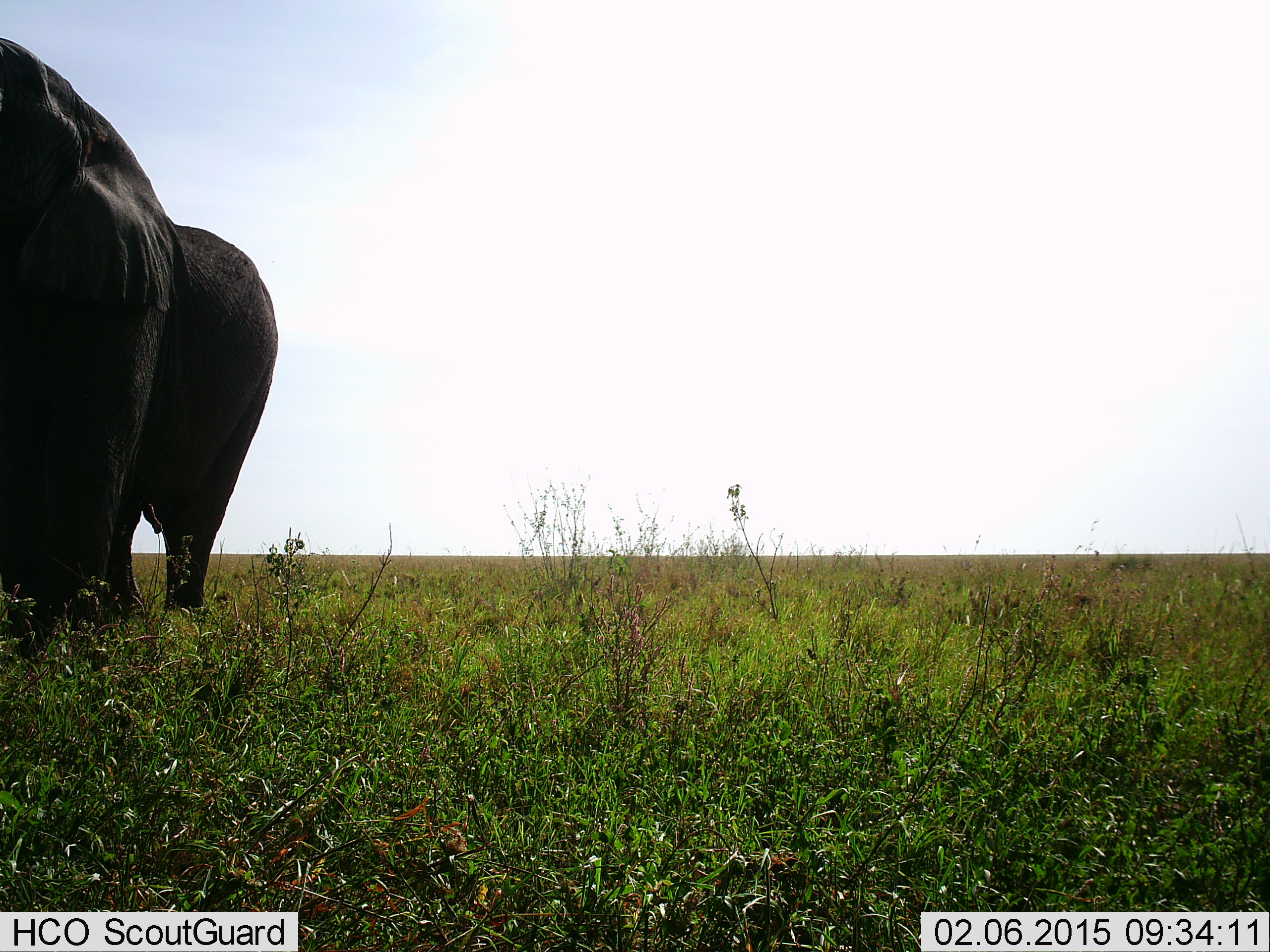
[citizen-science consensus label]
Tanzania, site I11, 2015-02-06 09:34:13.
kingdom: Animalia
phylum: Chordata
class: Mammalia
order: Proboscidea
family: Elephantidae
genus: Loxodonta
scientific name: Loxodonta africana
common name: african bush elephant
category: elephant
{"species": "elephant (african bush elephant) (Loxodonta africana)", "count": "1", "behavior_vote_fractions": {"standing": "80%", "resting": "0%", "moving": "20%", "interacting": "0%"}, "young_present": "0%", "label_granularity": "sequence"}